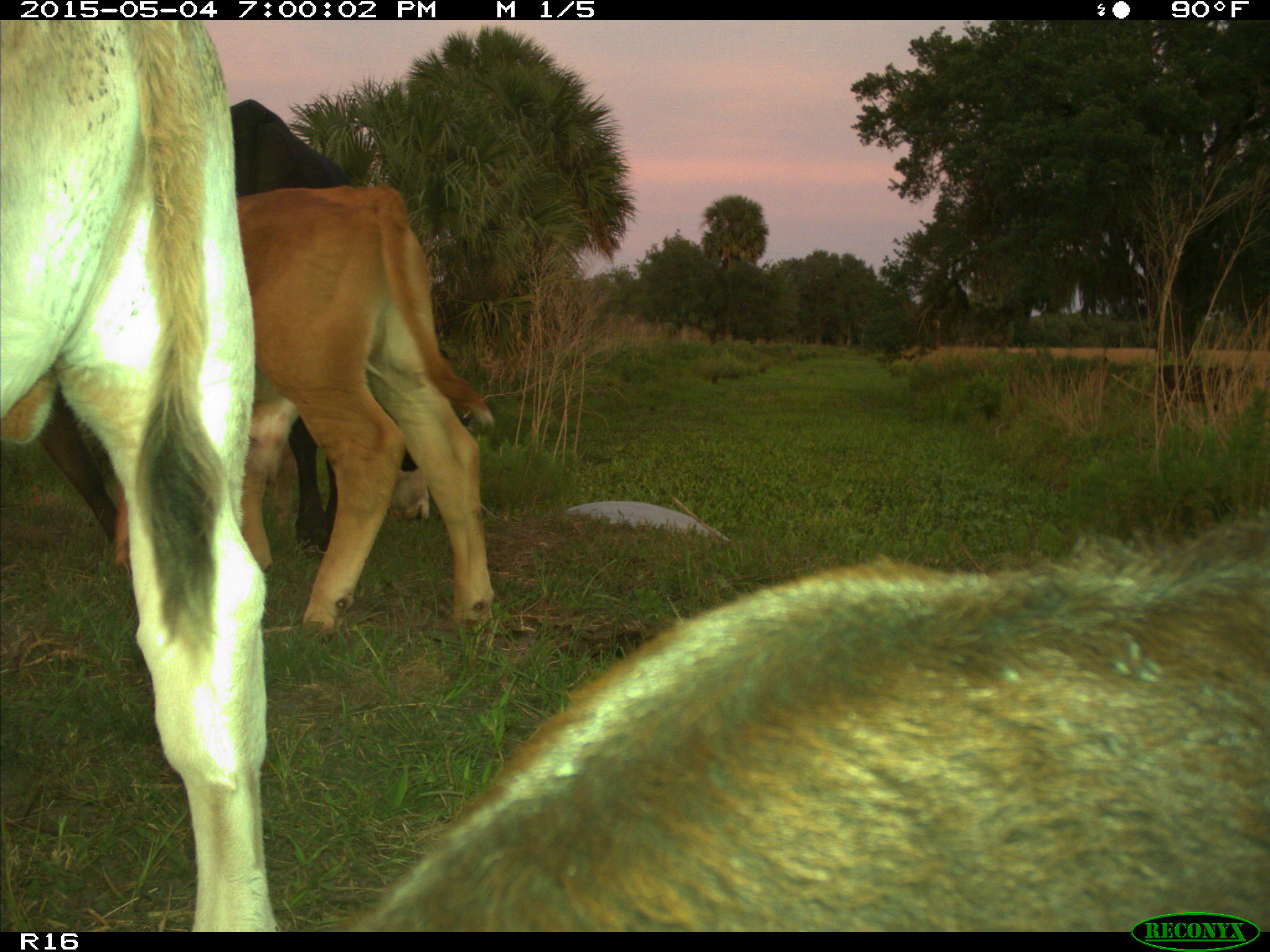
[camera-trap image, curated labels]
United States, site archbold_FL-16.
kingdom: Animalia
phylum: Chordata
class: Mammalia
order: Artiodactyla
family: Bovidae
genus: Bos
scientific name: Bos taurus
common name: domestic cow